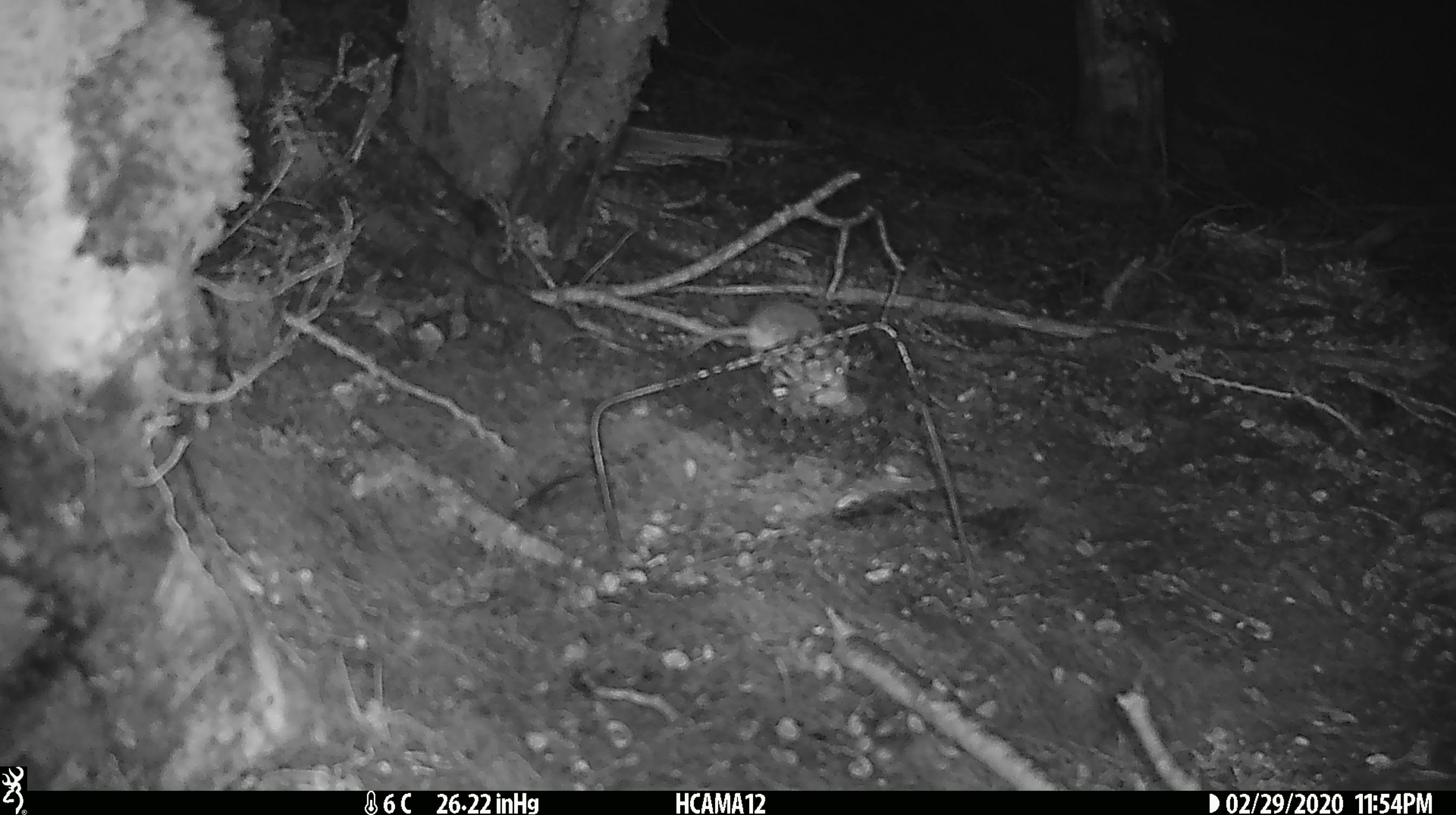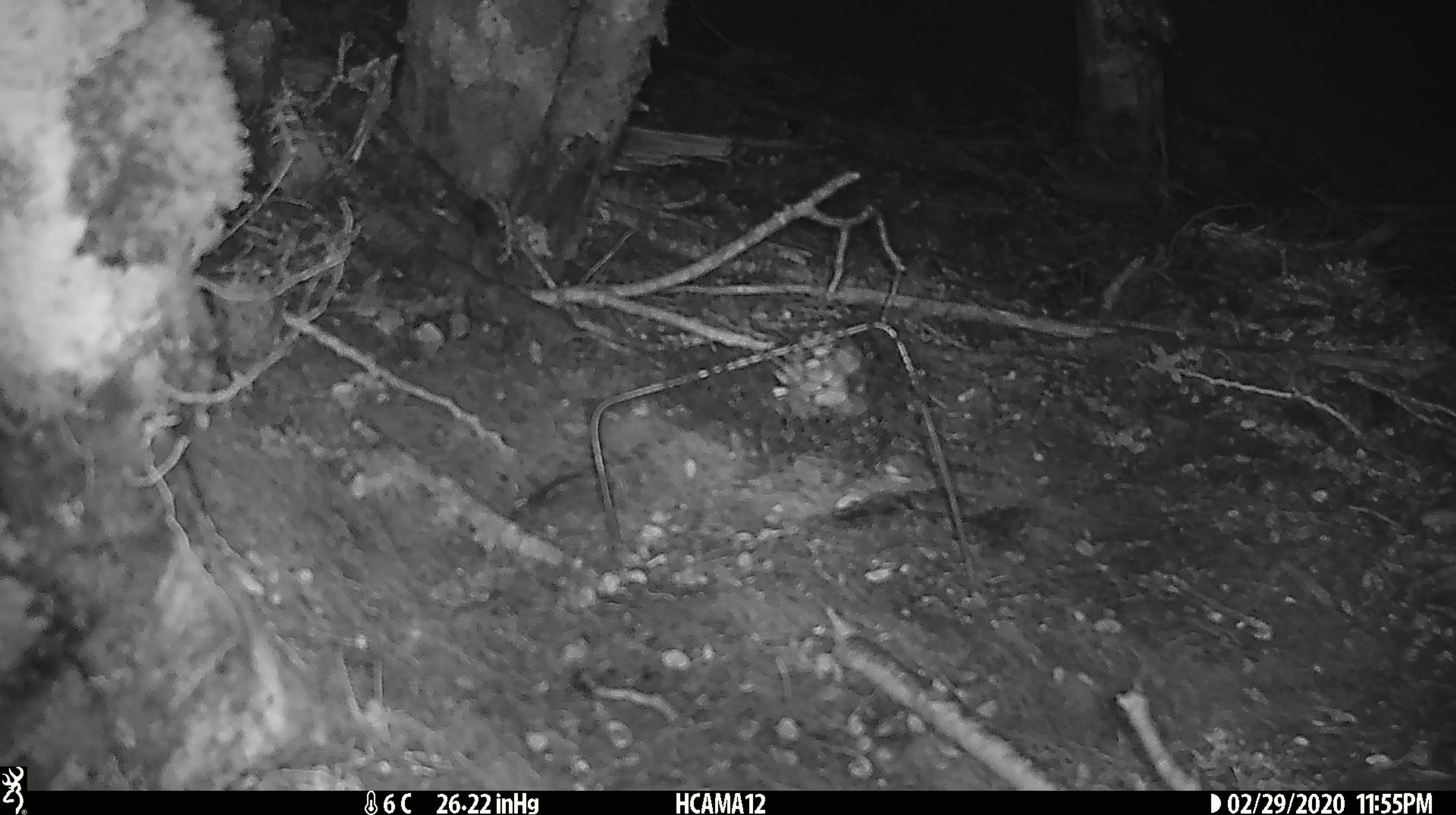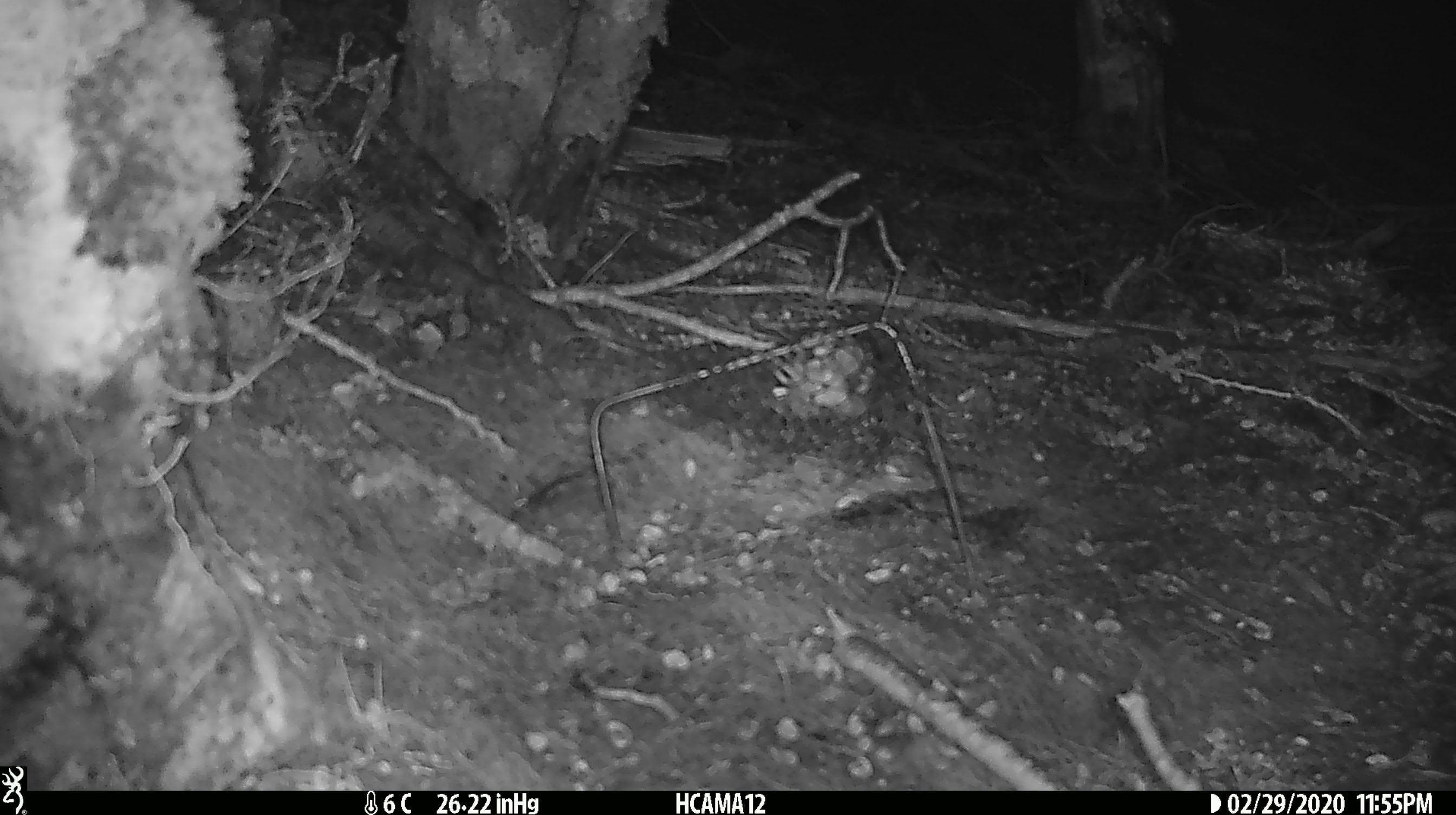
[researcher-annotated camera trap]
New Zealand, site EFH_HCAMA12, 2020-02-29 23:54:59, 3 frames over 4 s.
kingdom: Animalia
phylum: Chordata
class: Mammalia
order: Rodentia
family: Muridae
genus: Mus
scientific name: Mus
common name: mouse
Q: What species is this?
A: Mouse (Mus).